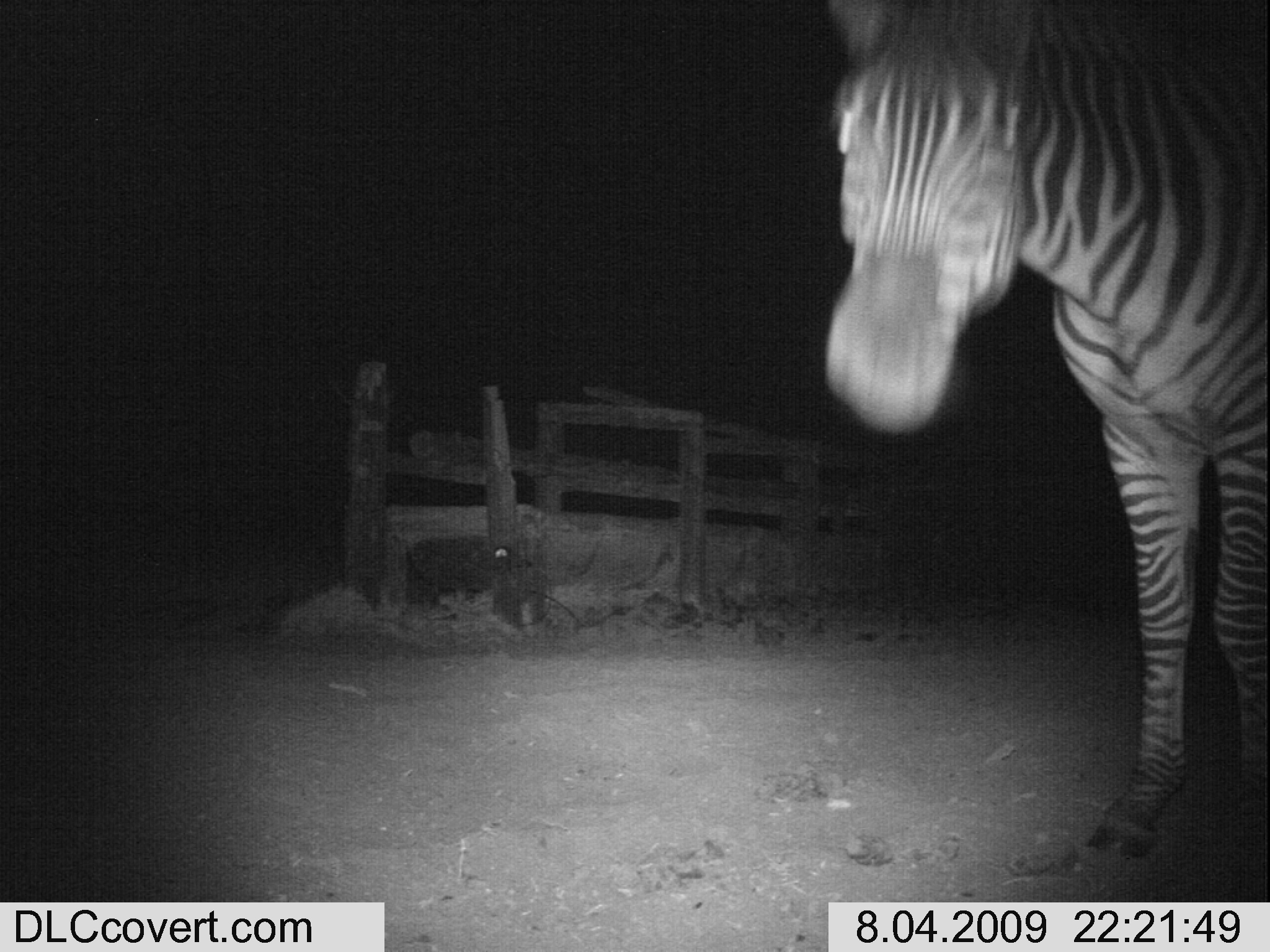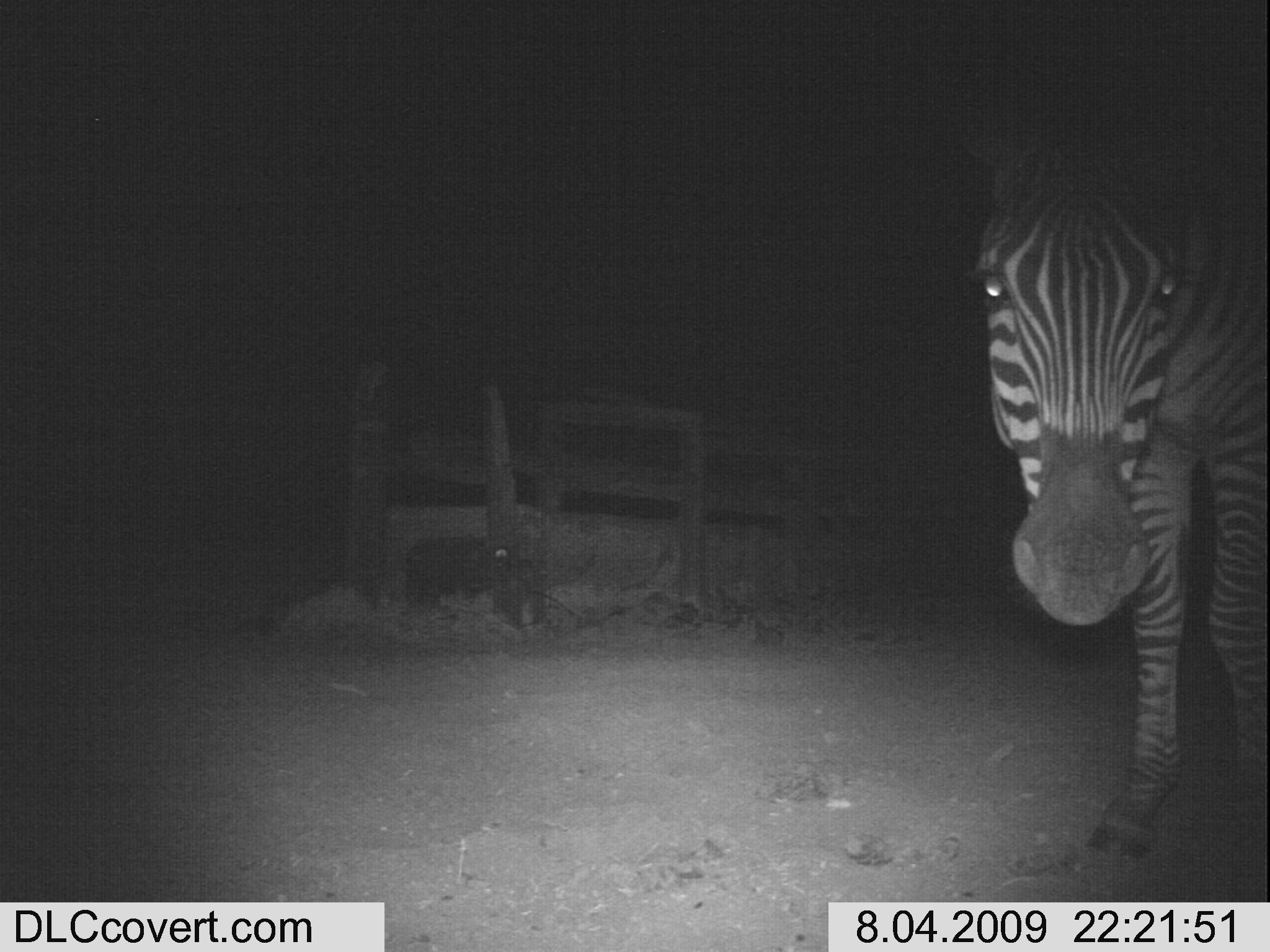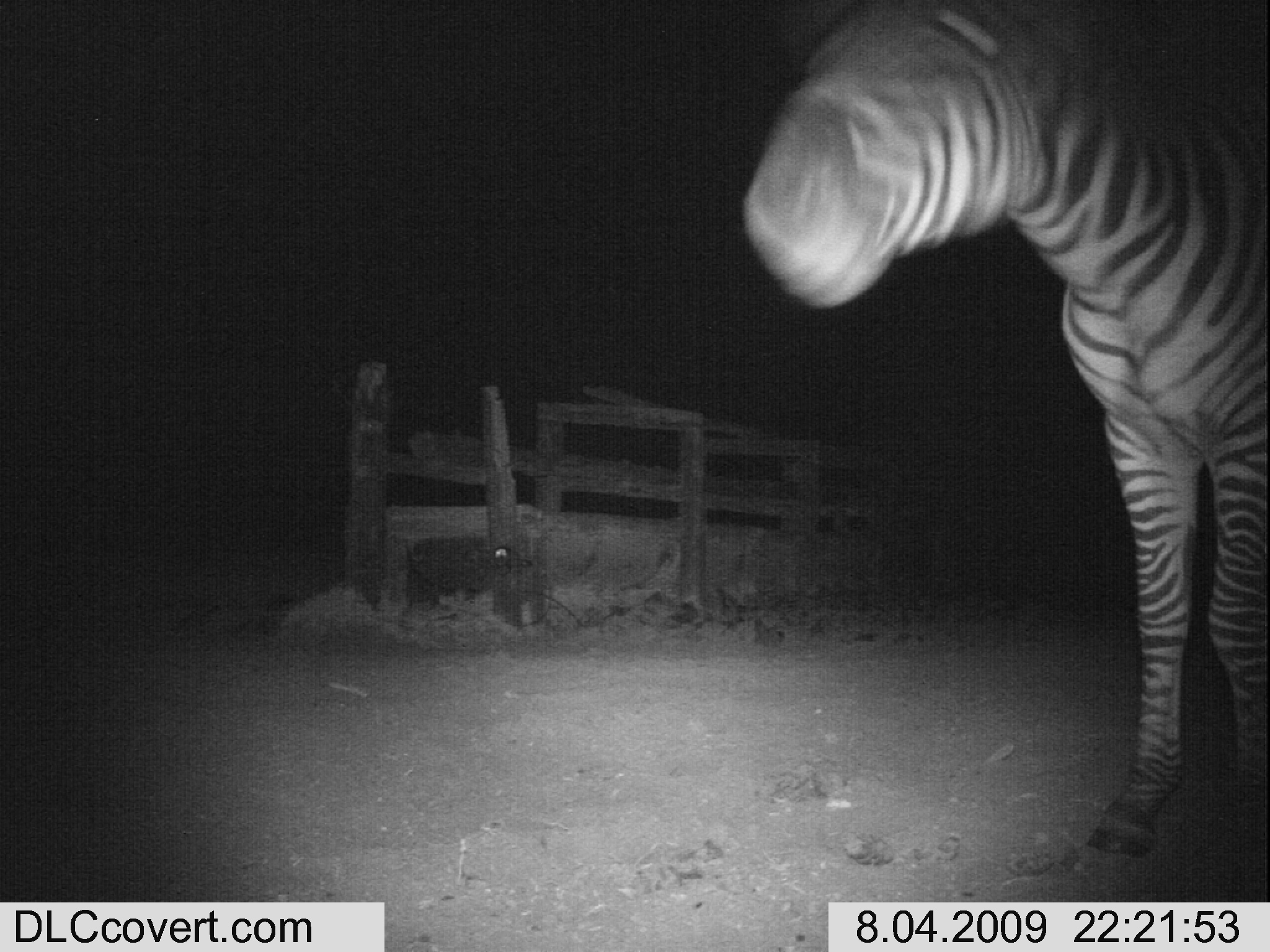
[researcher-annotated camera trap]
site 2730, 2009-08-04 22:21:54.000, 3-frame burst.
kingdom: Animalia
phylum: Chordata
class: Mammalia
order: Perissodactyla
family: Equidae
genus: Equus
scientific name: Equus quagga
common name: plains zebra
Equus quagga (plains zebra), count 1.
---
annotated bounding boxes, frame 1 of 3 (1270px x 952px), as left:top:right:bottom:
equus quagga: 822:0:1270:864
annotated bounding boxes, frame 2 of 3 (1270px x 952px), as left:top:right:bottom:
equus quagga: 967:118:1270:860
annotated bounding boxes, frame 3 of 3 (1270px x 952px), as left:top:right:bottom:
equus quagga: 741:0:1270:859